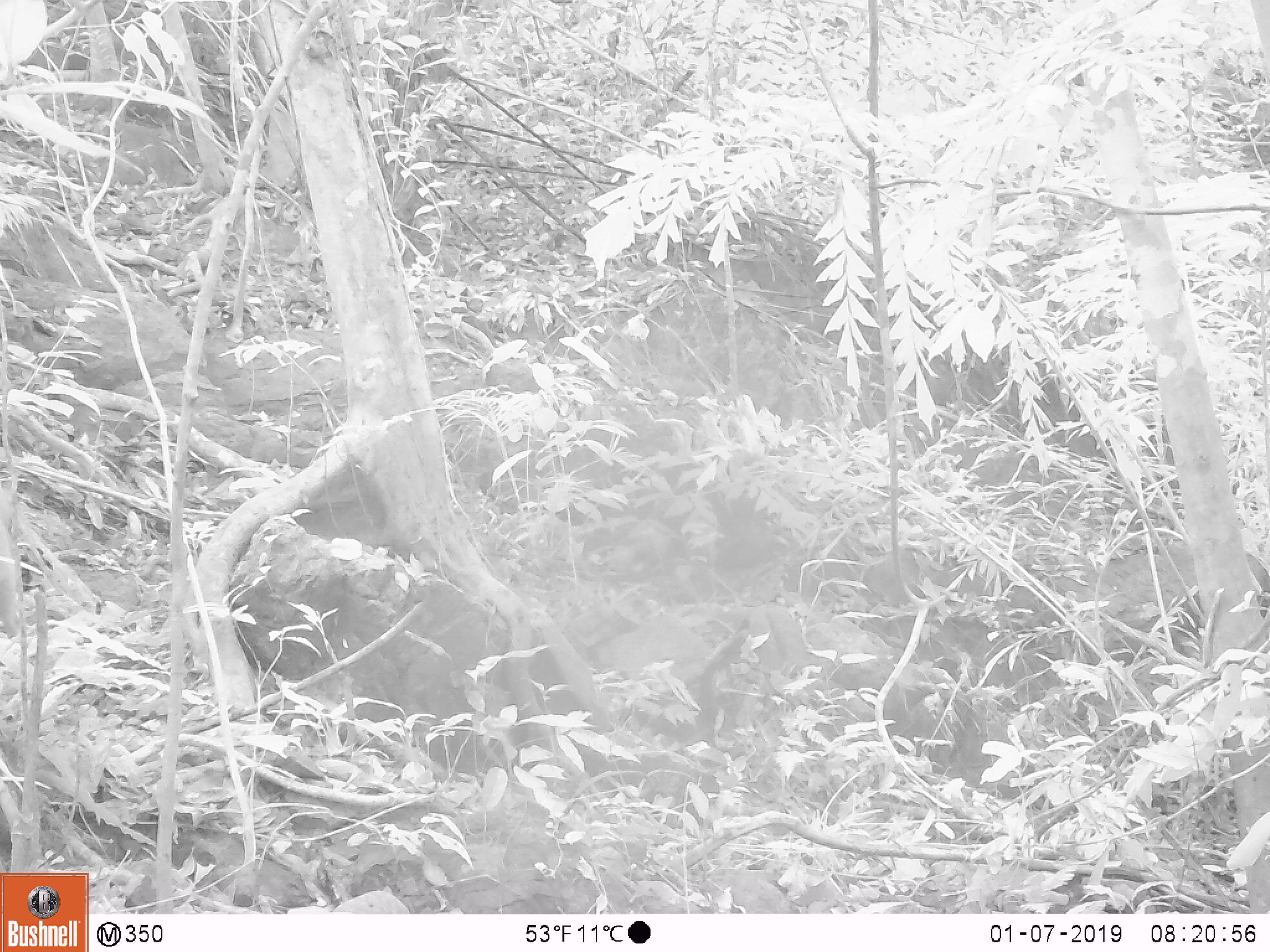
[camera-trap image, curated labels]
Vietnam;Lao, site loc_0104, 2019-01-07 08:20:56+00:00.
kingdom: Animalia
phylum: Chordata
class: Mammalia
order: Artiodactyla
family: Cervidae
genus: Muntiacus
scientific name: Muntiacus vuquangensis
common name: large-antlered muntjac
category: large antlered muntjac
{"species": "large antlered muntjac (large-antlered muntjac) (Muntiacus vuquangensis)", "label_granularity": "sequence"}